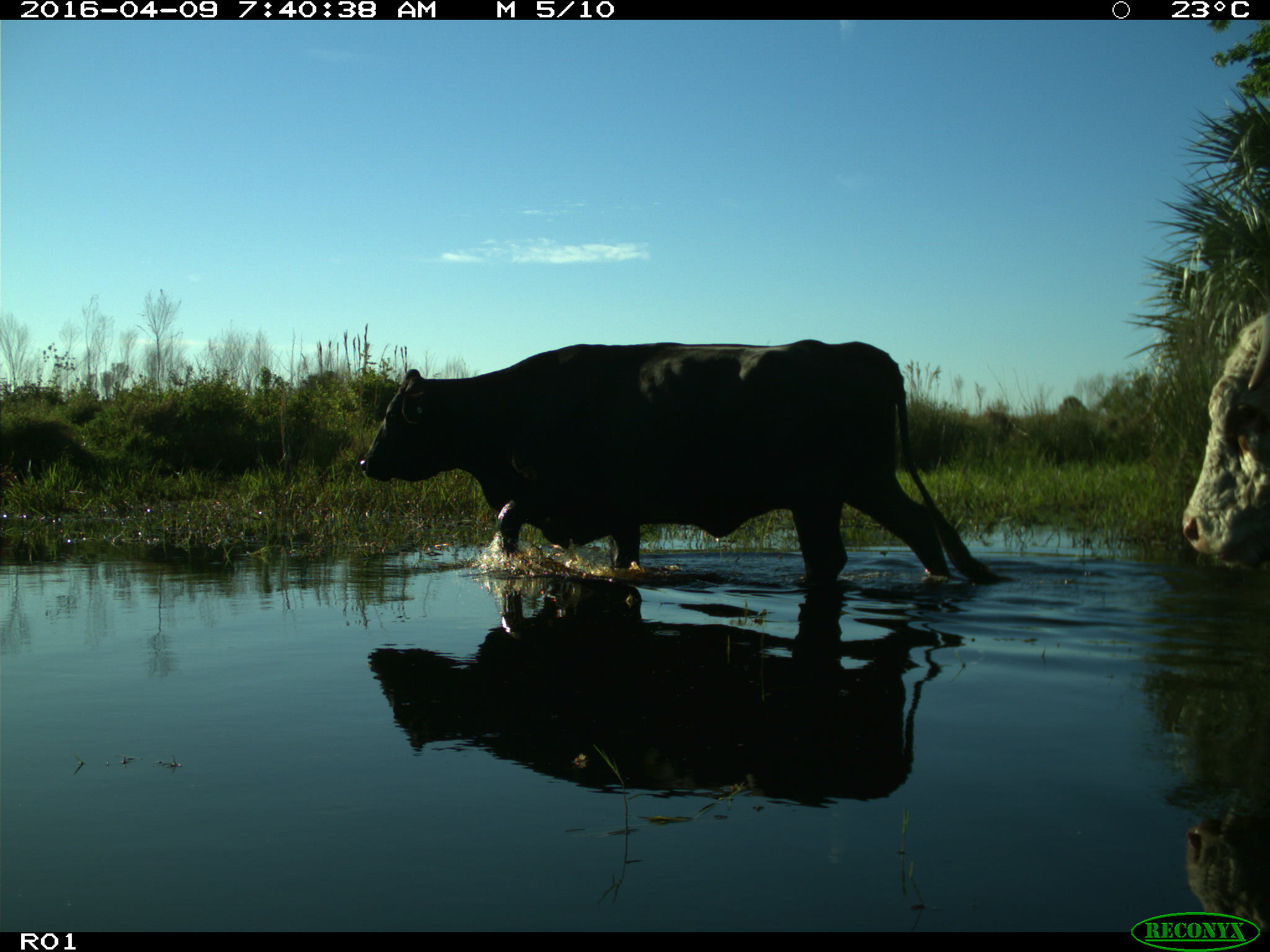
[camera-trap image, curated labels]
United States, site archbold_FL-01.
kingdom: Animalia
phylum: Chordata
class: Mammalia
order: Artiodactyla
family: Bovidae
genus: Bos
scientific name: Bos taurus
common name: domestic cow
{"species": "Bos taurus (domestic cow)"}